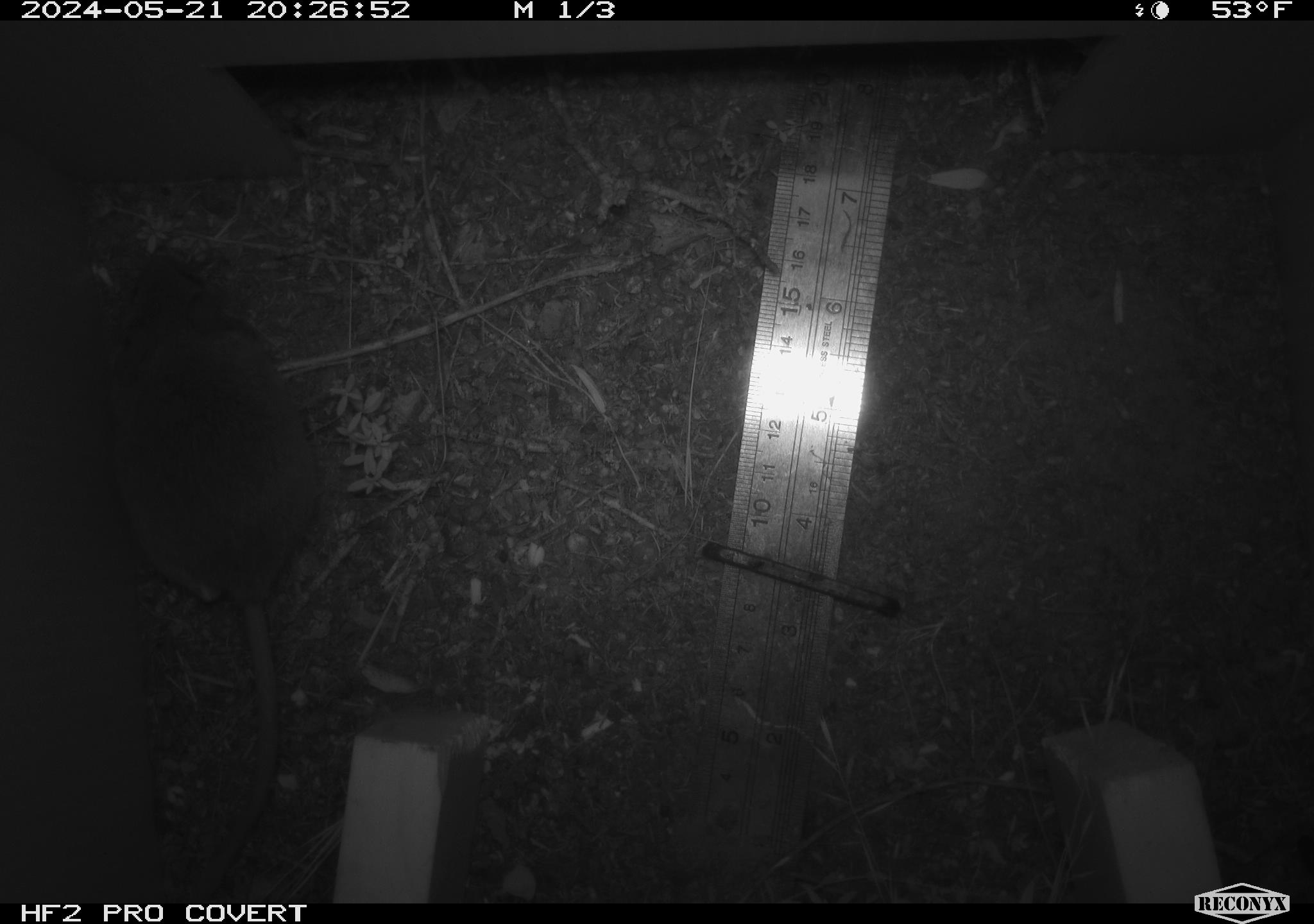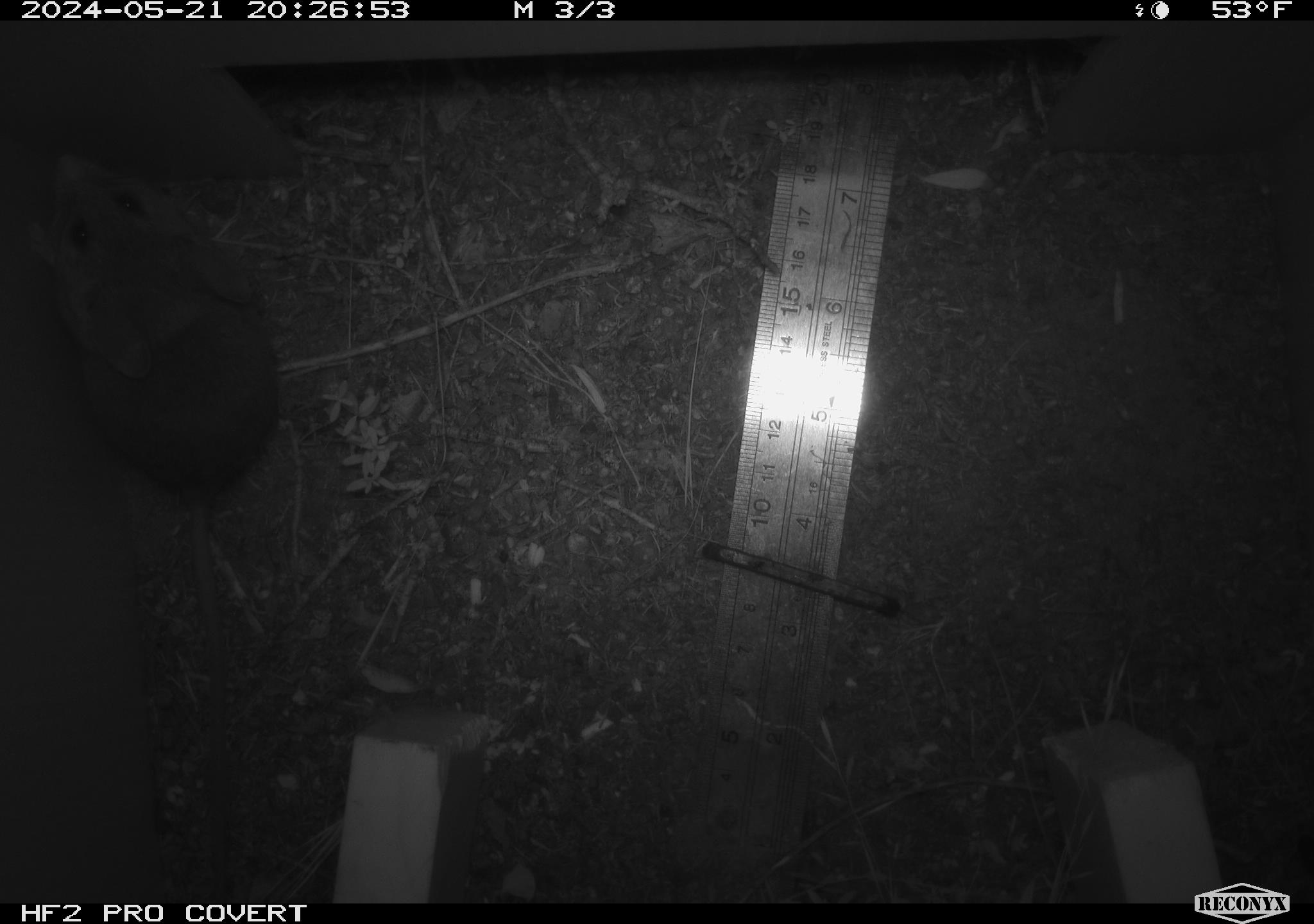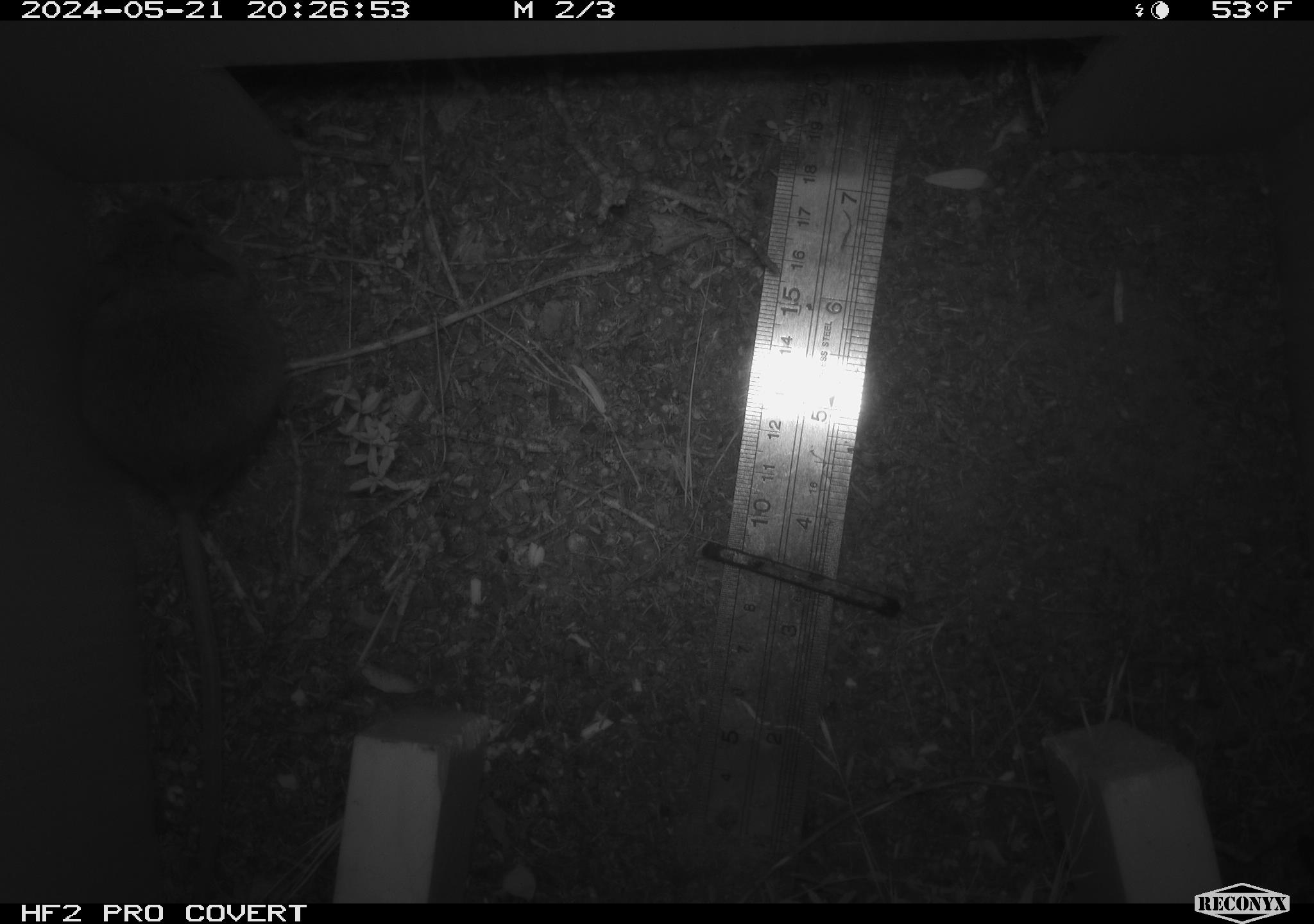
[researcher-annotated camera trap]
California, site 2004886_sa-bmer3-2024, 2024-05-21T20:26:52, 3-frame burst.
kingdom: Animalia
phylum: Chordata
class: Mammalia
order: Rodentia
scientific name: Rodentia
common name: mouse species